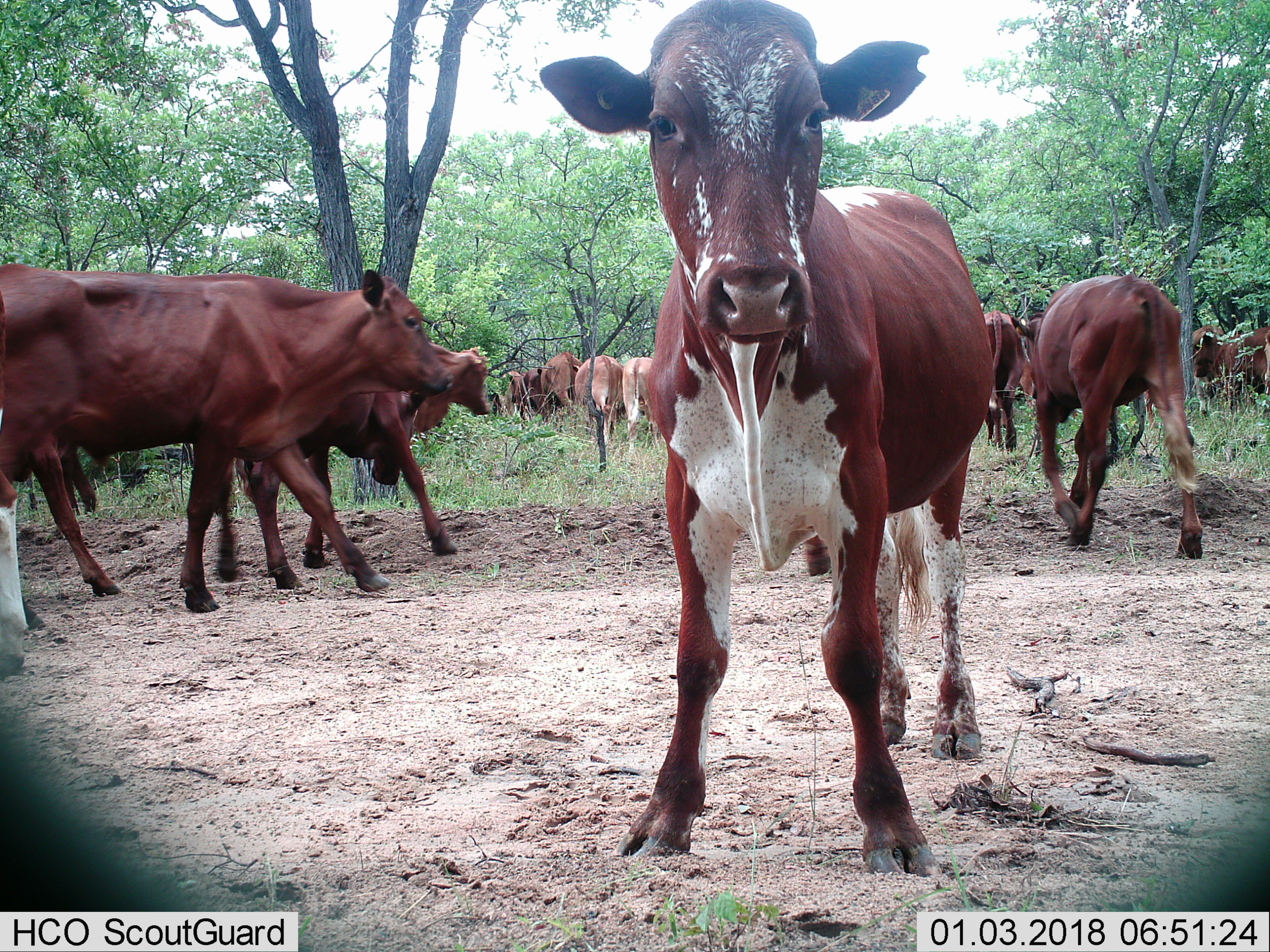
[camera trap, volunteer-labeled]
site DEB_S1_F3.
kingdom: Animalia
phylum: Chordata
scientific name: Vertebrata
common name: domestic animal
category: domesticanimal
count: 11-50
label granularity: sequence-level